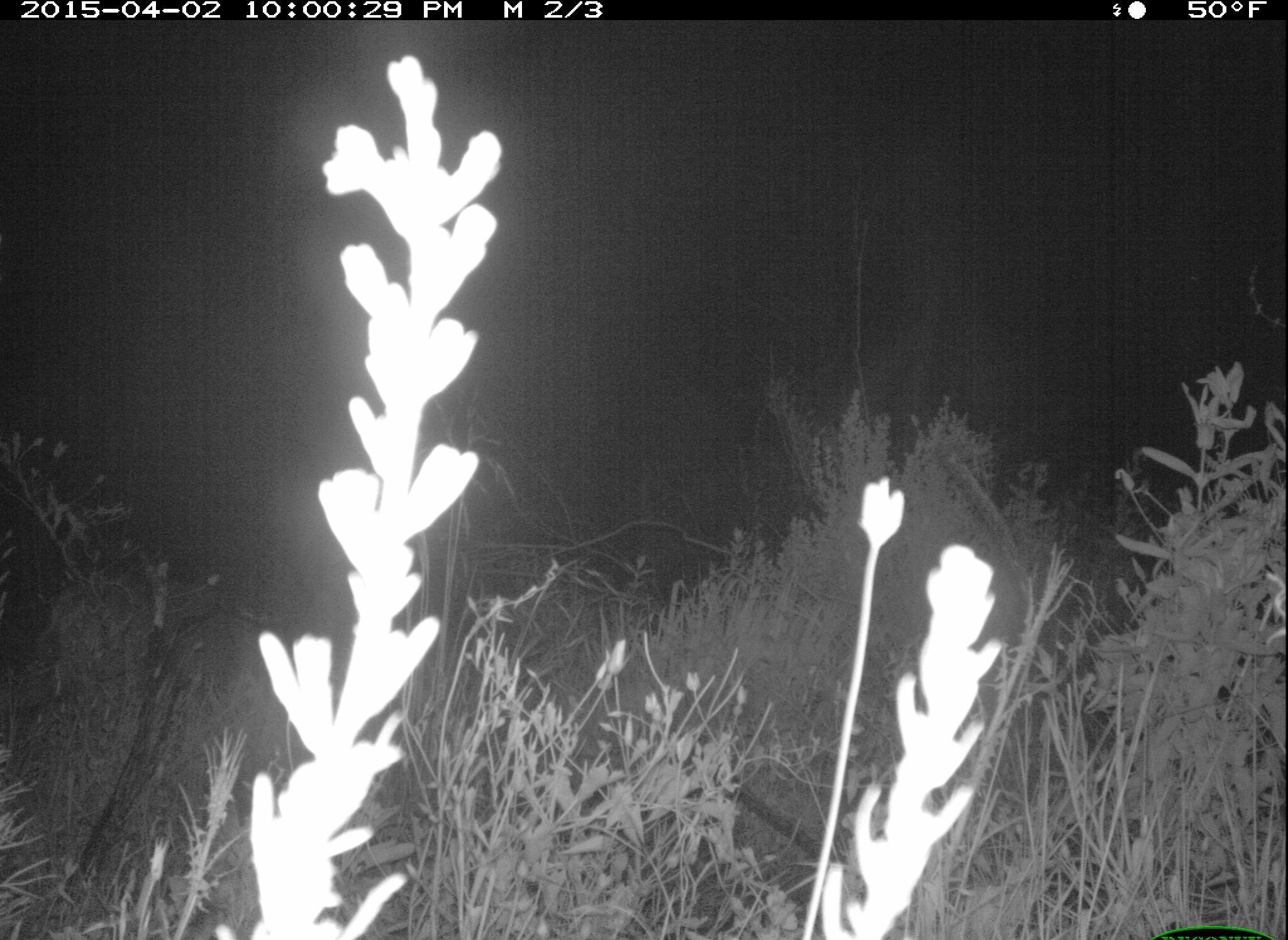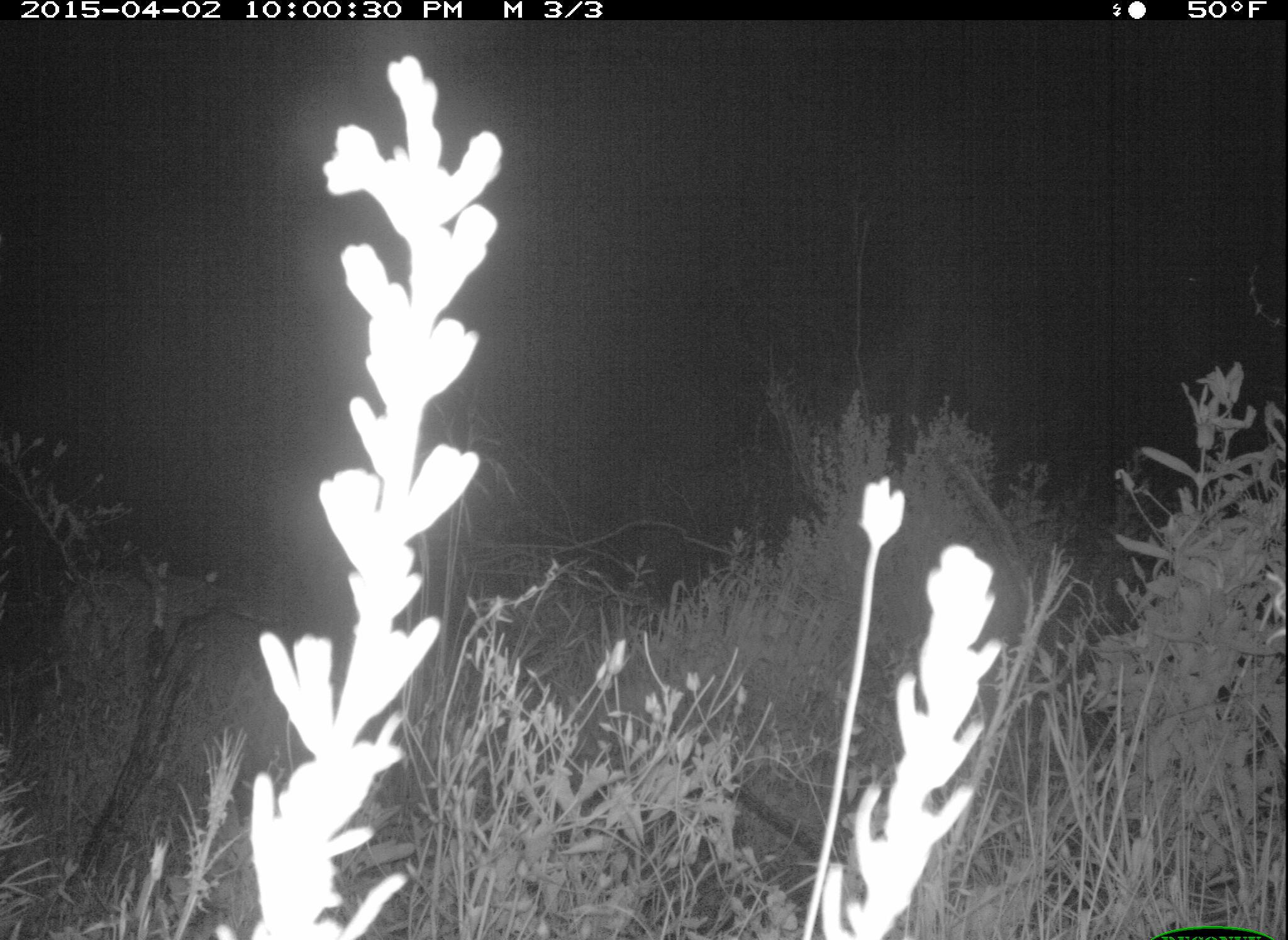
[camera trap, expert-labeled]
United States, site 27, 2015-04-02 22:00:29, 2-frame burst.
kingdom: Animalia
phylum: Chordata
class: Mammalia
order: Artiodactyla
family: Cervidae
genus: Odocoileus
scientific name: Odocoileus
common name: deer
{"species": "deer (Odocoileus)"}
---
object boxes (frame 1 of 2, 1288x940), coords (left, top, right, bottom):
deer: (32, 567, 230, 681)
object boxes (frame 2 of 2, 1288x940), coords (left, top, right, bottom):
deer: (39, 559, 257, 684)